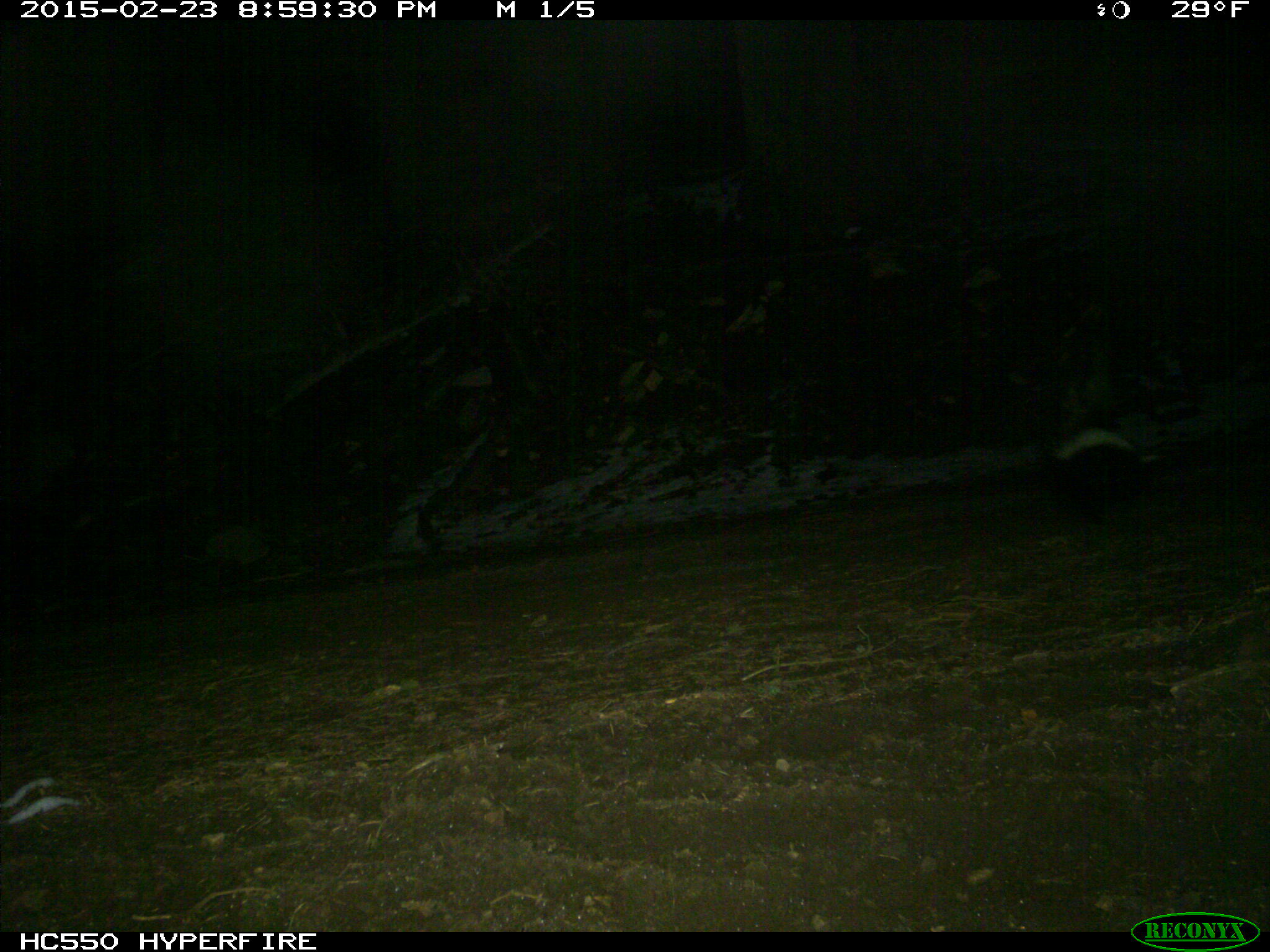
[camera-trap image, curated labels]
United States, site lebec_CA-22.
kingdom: Animalia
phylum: Chordata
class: Mammalia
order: Carnivora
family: Mephitidae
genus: Mephitis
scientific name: Mephitis mephitis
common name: striped skunk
Mephitis mephitis (striped skunk).